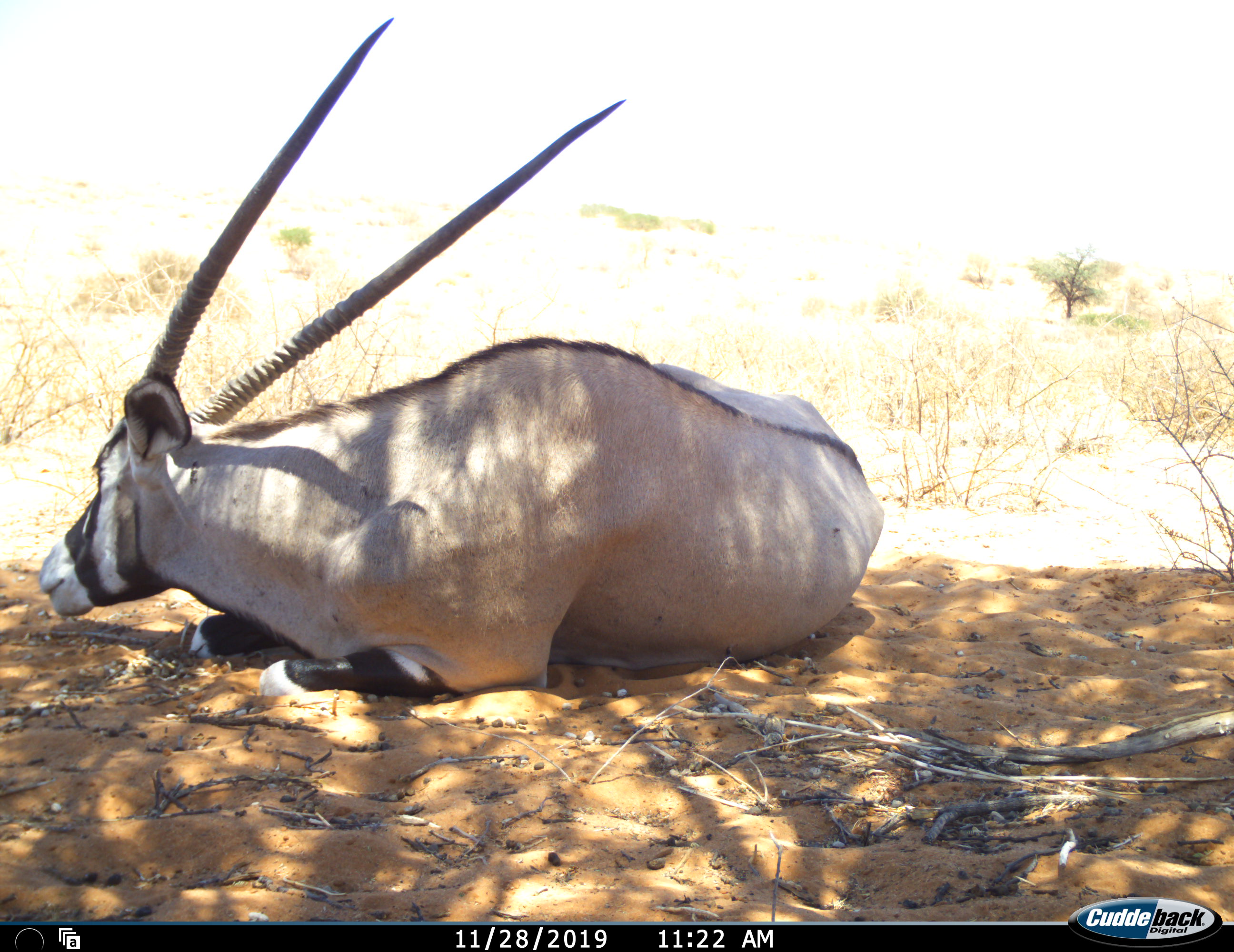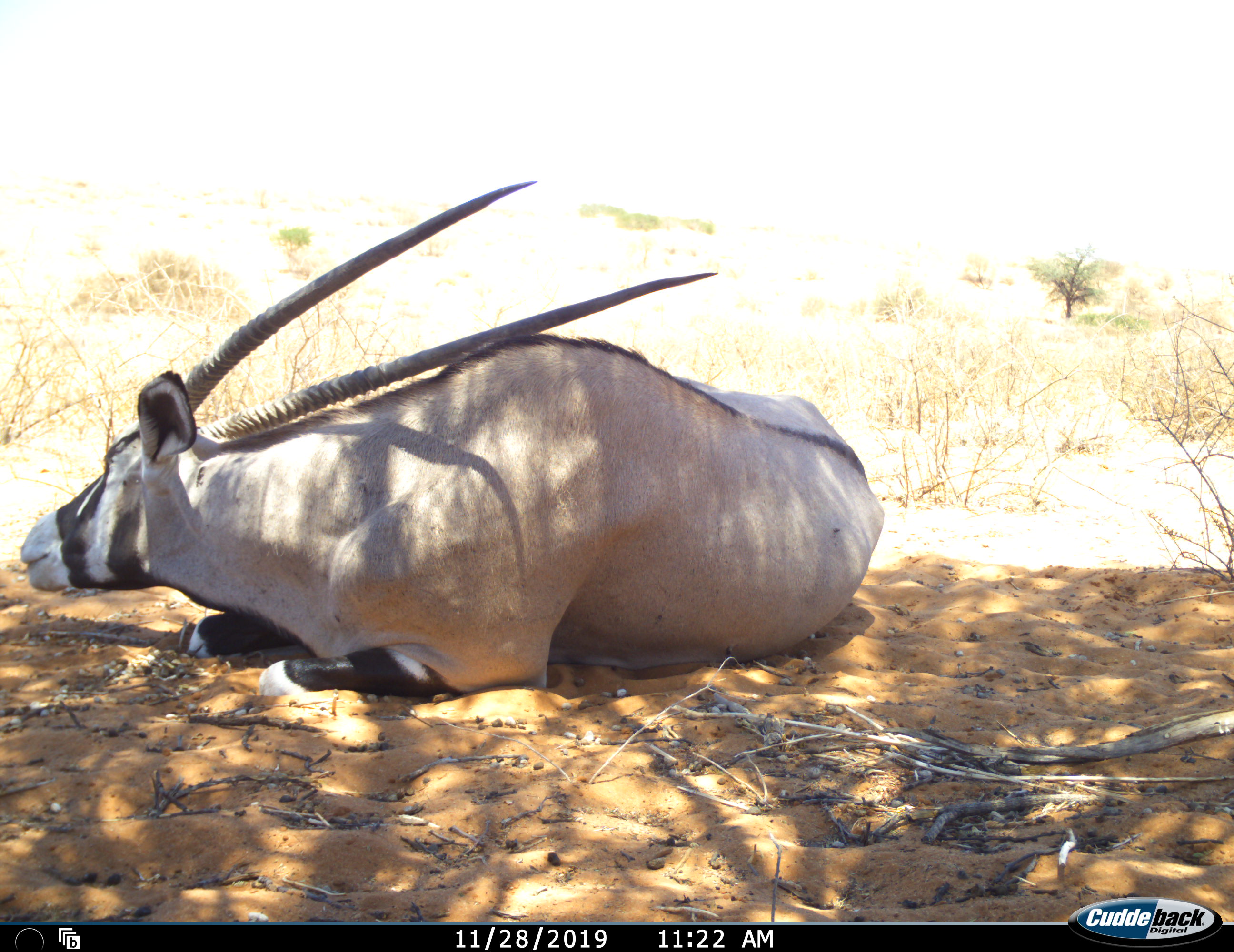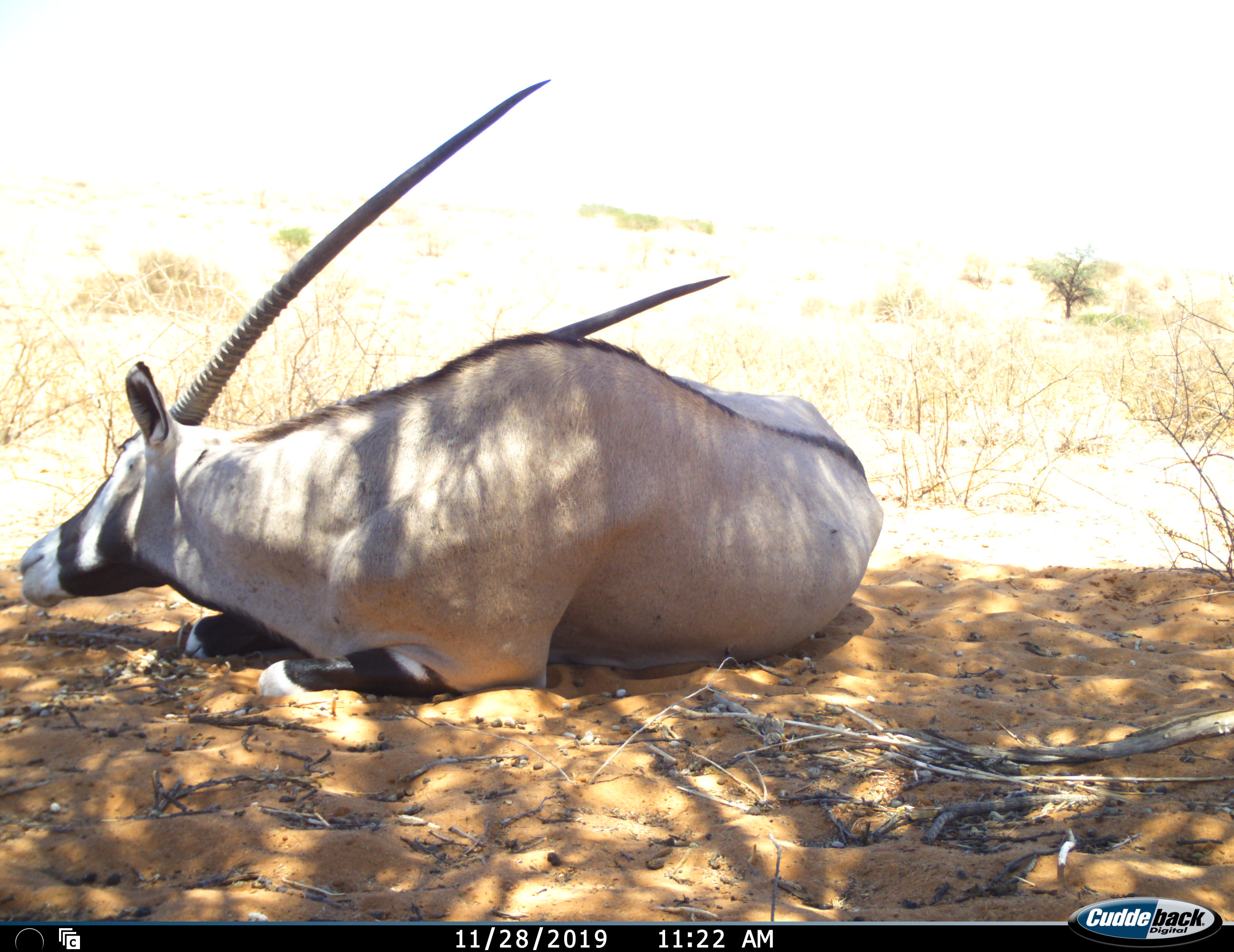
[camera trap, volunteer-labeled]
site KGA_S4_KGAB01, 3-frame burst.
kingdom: Animalia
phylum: Chordata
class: Mammalia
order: Artiodactyla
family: Bovidae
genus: Oryx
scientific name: Oryx gazella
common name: gemsbok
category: oryx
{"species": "oryx (gemsbok) (Oryx gazella)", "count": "1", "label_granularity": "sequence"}